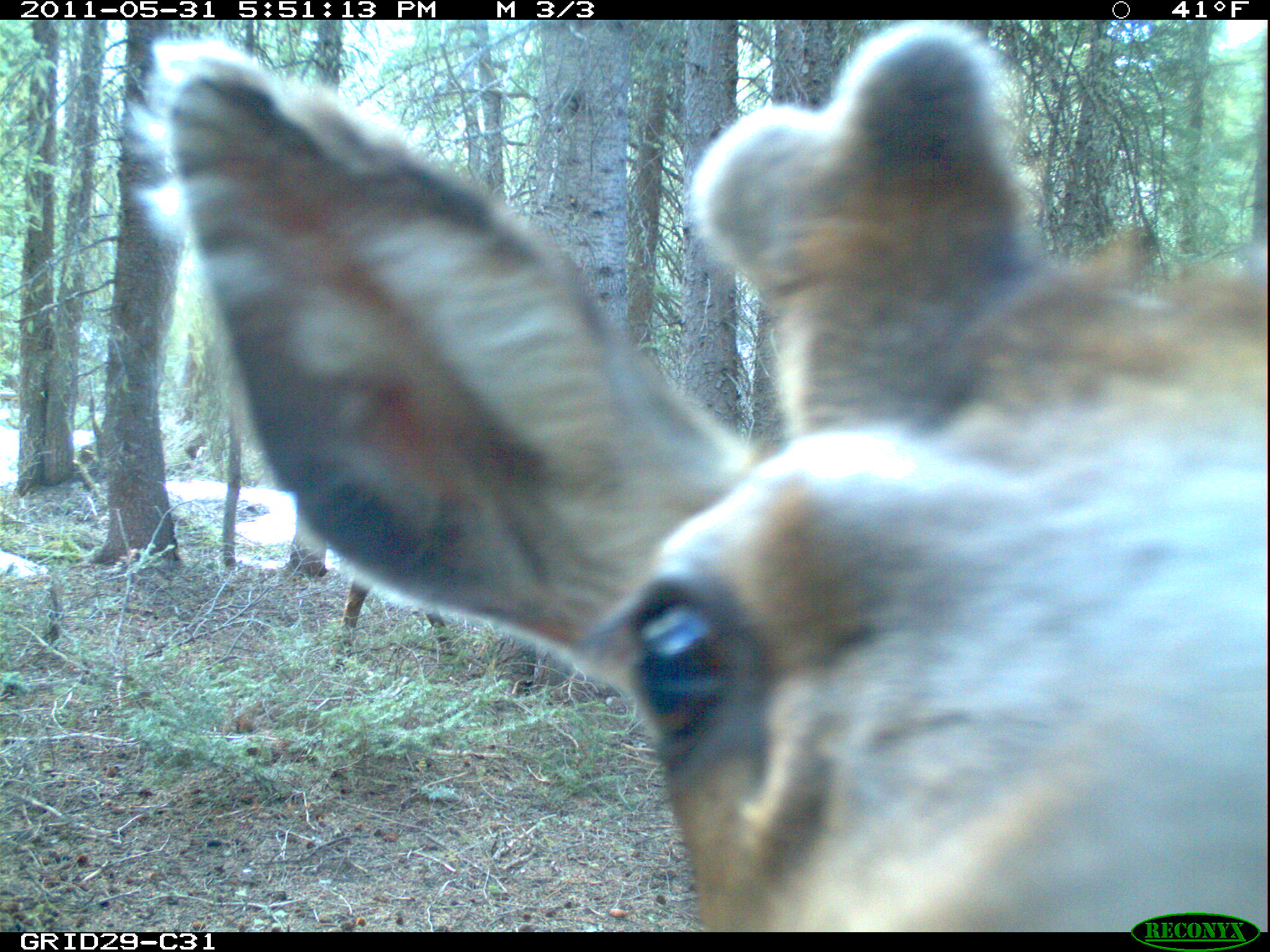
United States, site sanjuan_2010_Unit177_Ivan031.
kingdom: Animalia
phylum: Chordata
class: Mammalia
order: Artiodactyla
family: Cervidae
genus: Cervus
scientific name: Cervus elaphus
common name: red deer